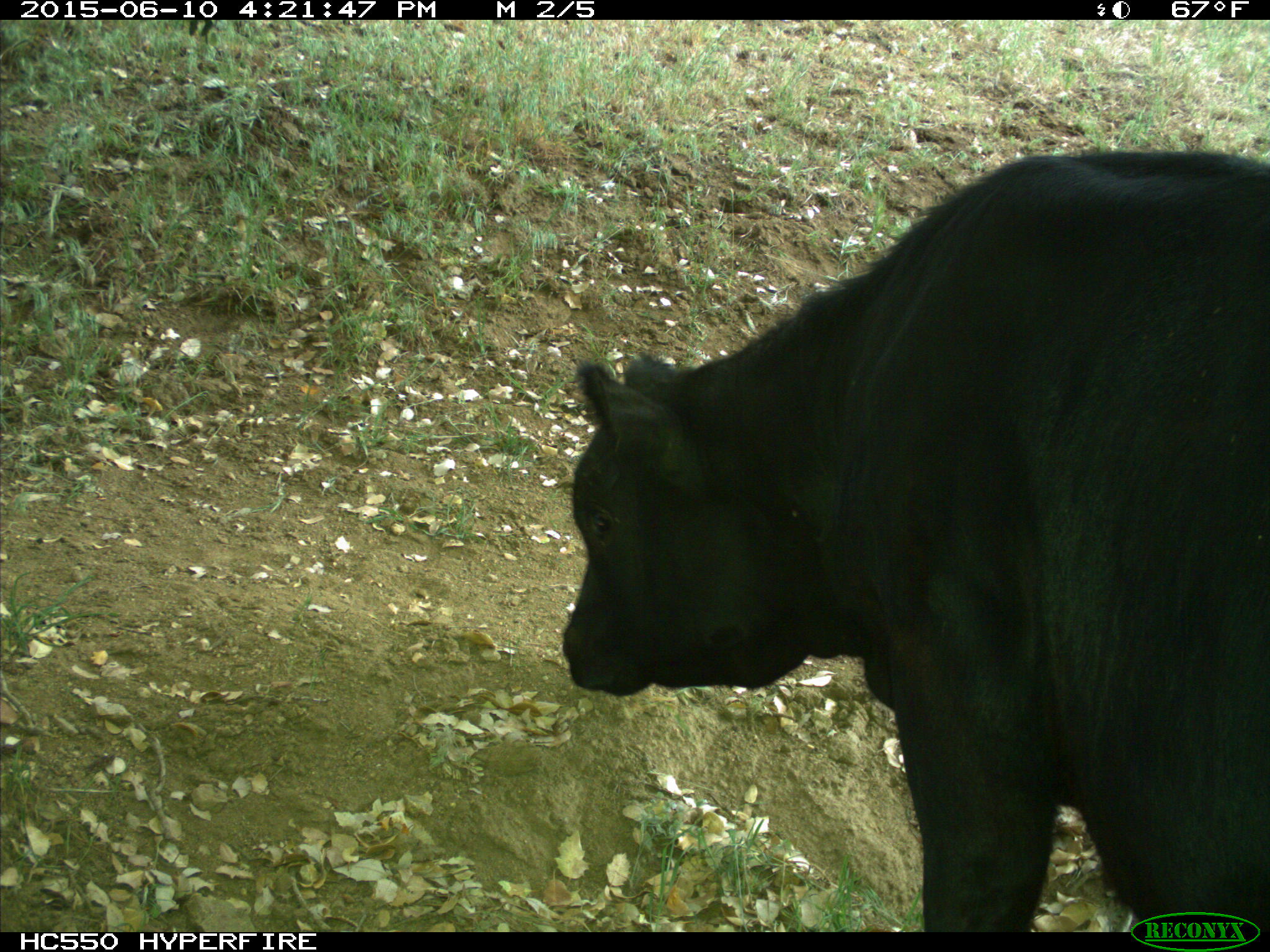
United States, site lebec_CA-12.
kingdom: Animalia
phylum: Chordata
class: Mammalia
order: Artiodactyla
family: Bovidae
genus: Bos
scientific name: Bos taurus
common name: domestic cow